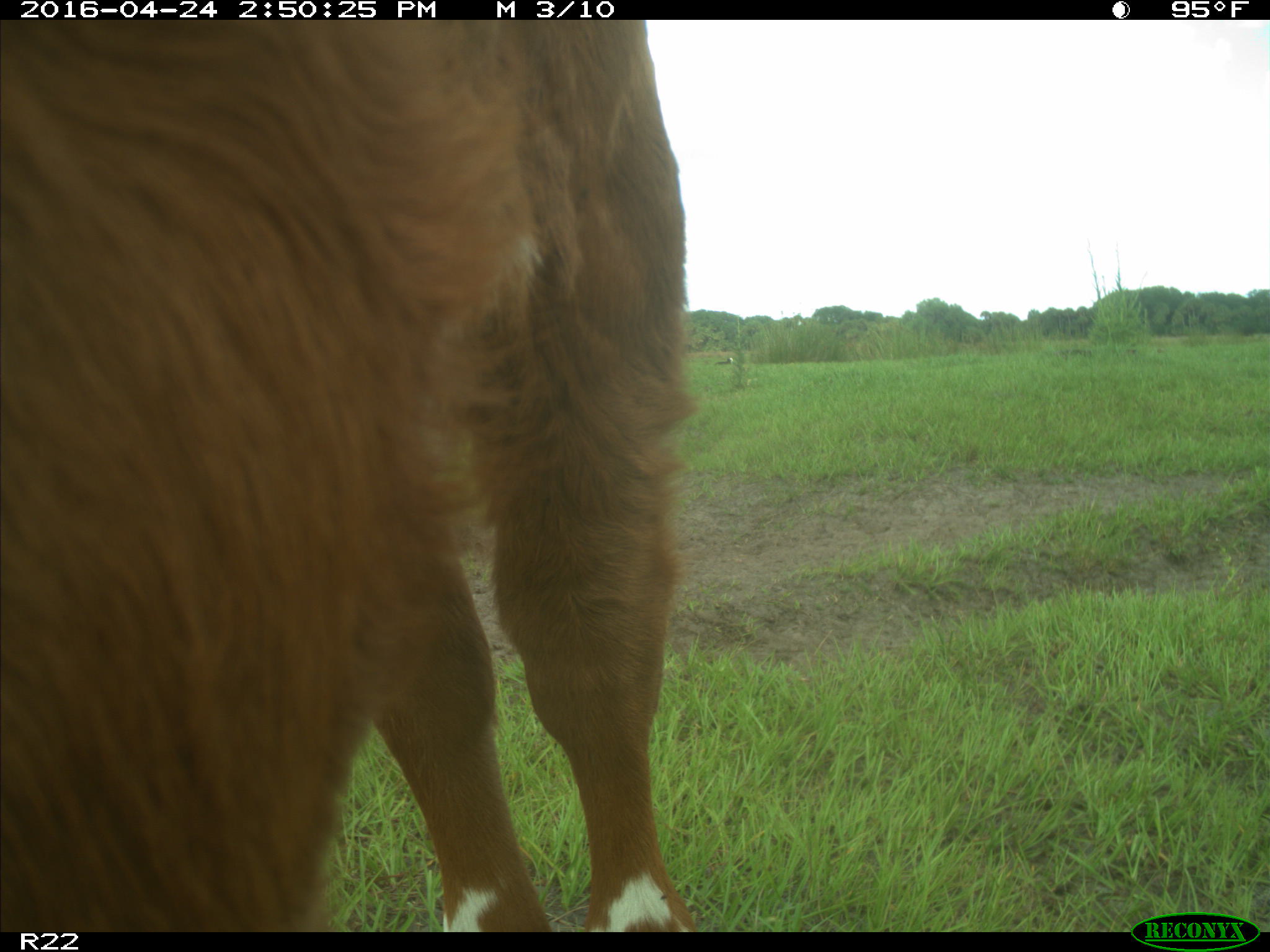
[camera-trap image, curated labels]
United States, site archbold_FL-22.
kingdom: Animalia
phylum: Chordata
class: Mammalia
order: Artiodactyla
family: Bovidae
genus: Bos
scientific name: Bos taurus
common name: domestic cow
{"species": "Bos taurus (domestic cow)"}